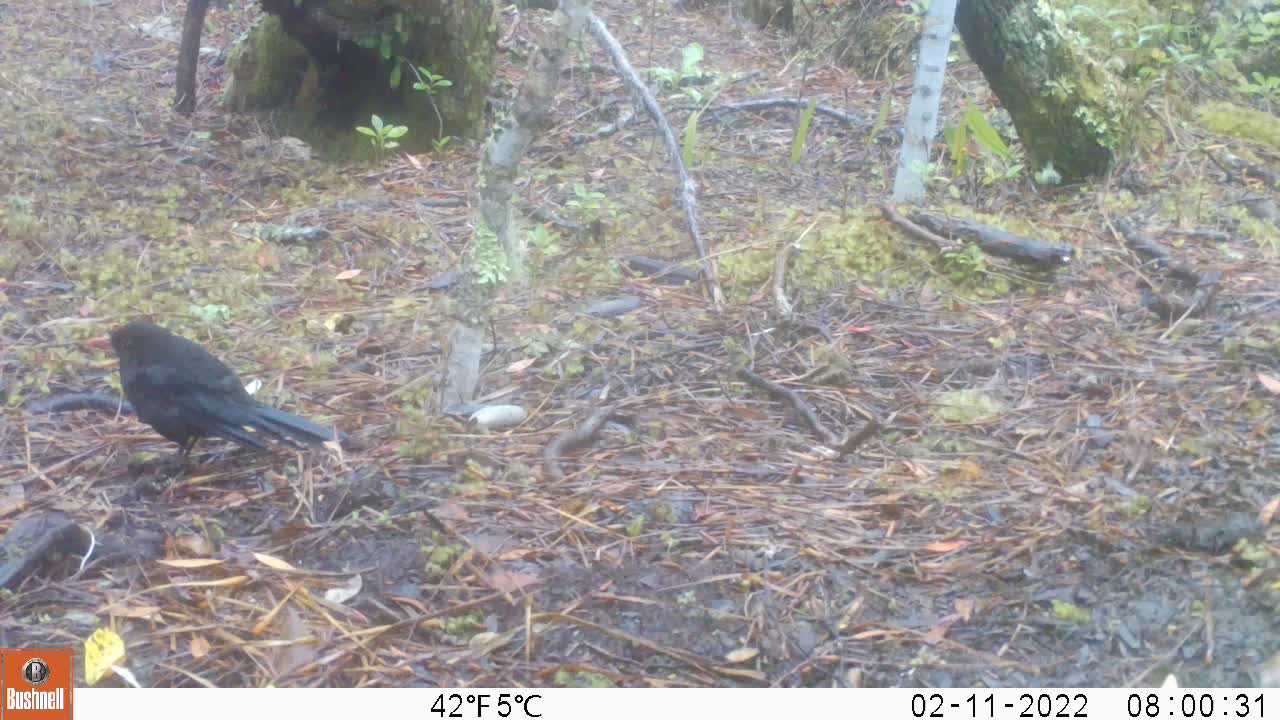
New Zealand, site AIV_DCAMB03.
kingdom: Animalia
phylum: Chordata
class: Aves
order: Passeriformes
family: Turdidae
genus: Turdus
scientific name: Turdus merula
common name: eurasian blackbird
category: blackbird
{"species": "blackbird (eurasian blackbird) (Turdus merula)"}